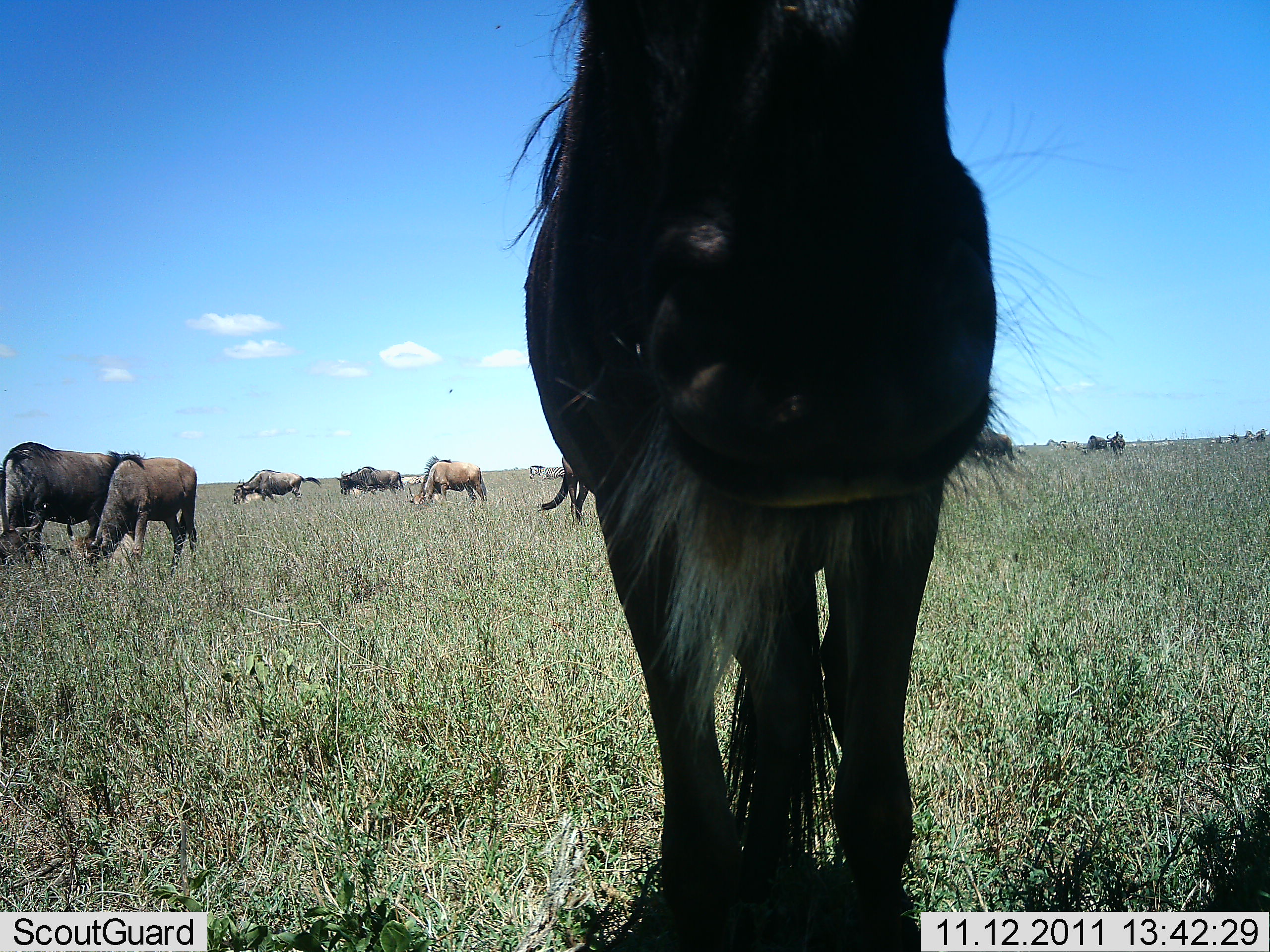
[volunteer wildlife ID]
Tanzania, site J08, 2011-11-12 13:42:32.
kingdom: Animalia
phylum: Chordata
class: Mammalia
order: Artiodactyla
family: Bovidae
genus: Connochaetes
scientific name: Connochaetes taurinus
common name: blue wildebeest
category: wildebeest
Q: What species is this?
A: Wildebeest (blue wildebeest) (Connochaetes taurinus).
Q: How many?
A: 9.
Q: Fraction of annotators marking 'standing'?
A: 73%.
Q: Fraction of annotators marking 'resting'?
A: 0%.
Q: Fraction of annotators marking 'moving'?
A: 18%.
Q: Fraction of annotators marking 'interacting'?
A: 18%.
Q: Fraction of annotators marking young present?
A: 0%.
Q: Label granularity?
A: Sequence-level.